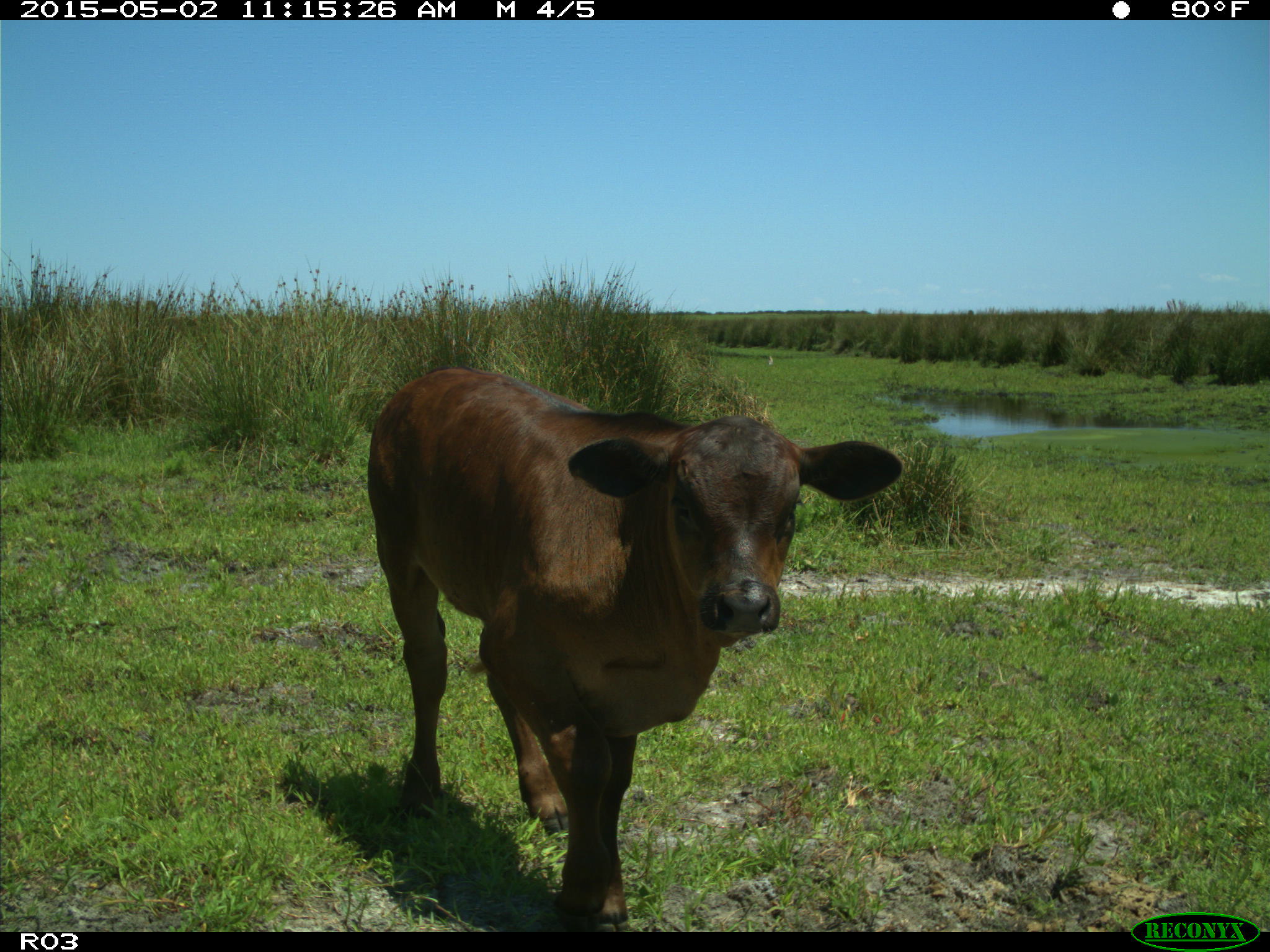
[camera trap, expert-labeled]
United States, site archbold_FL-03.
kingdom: Animalia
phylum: Chordata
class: Mammalia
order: Artiodactyla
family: Bovidae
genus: Bos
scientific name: Bos taurus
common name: domestic cow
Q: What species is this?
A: Bos taurus (domestic cow).